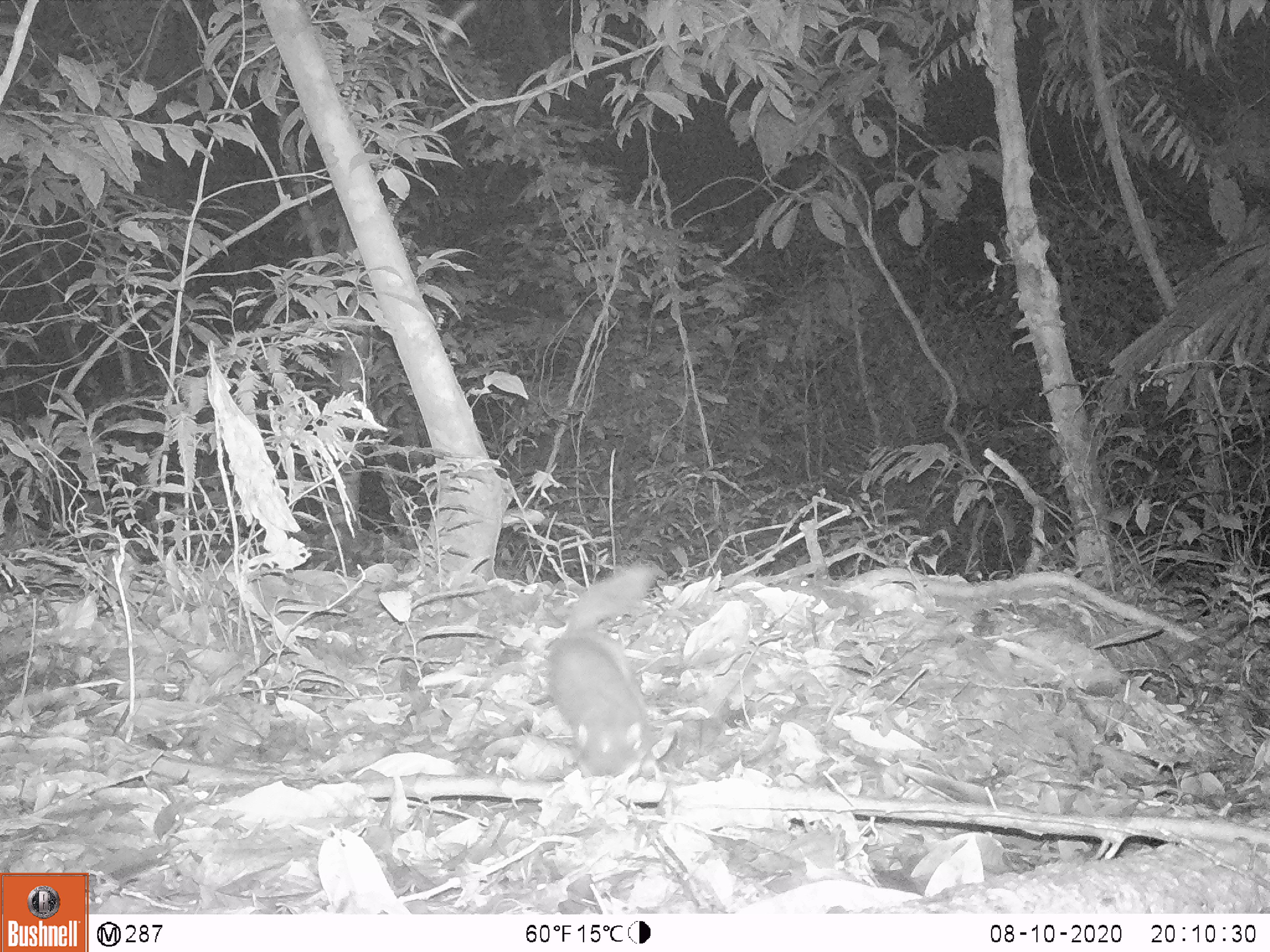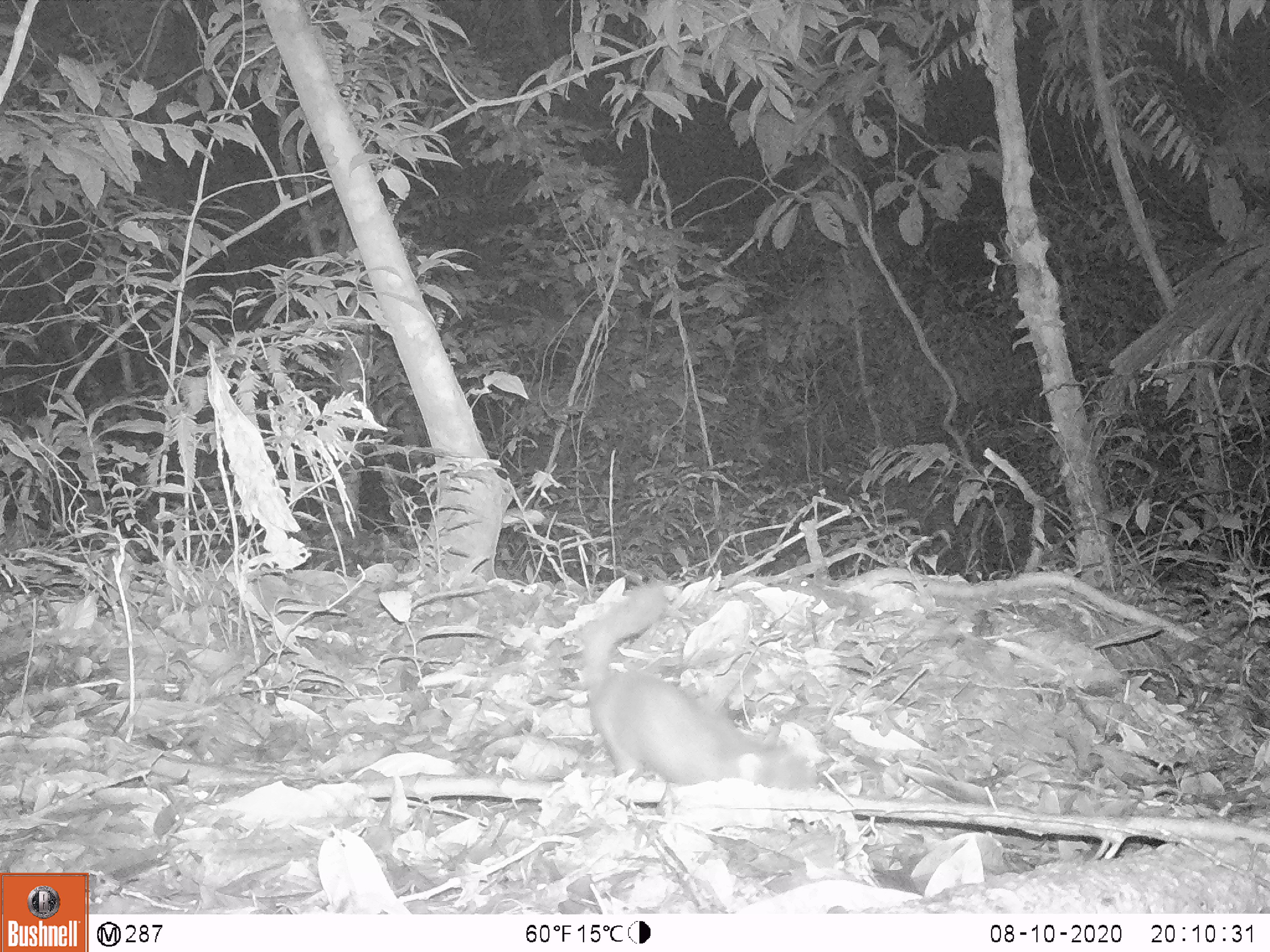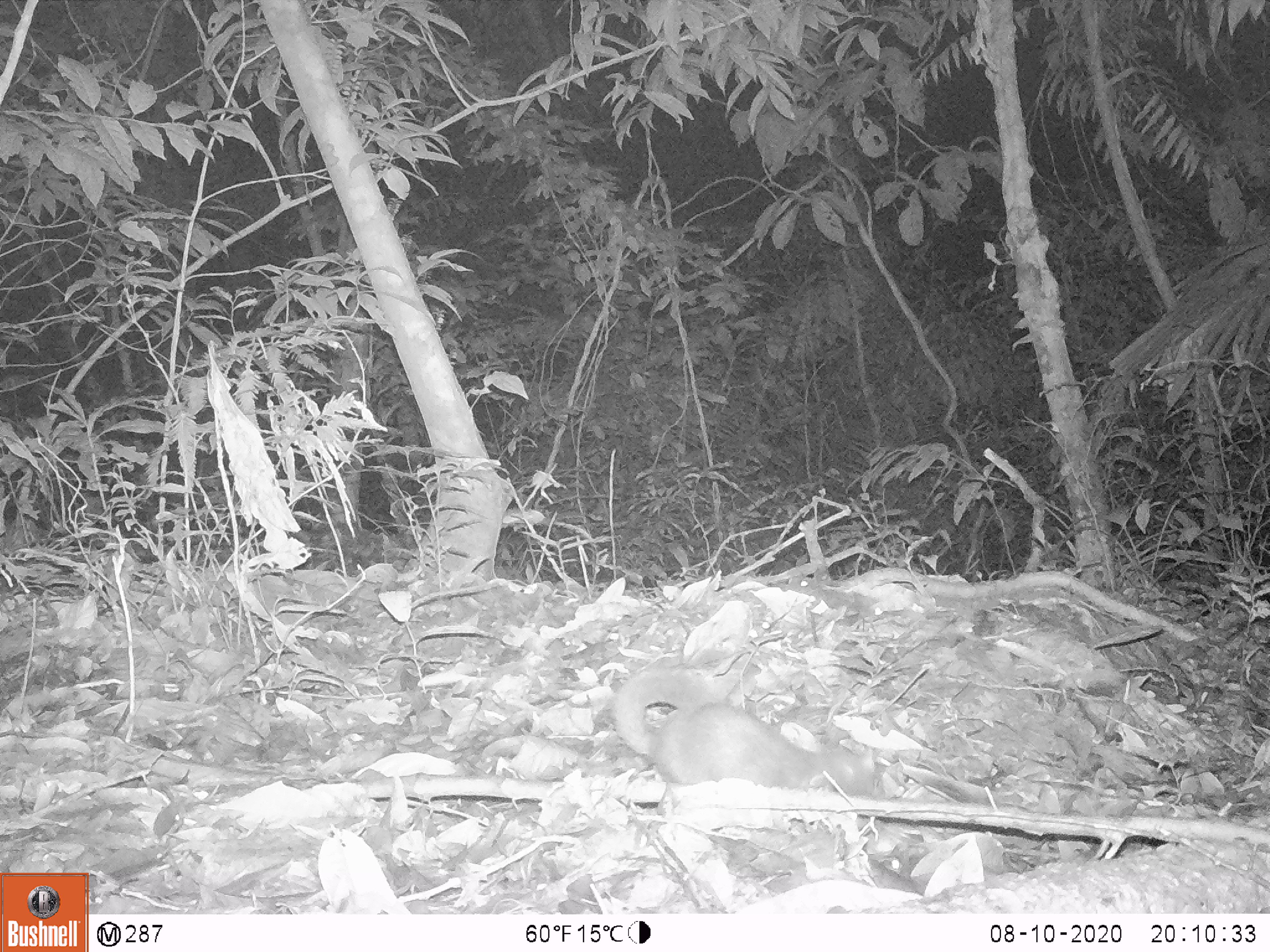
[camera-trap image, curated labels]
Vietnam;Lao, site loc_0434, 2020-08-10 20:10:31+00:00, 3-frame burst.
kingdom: Animalia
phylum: Chordata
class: Mammalia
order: Carnivora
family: Mustelidae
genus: Melogale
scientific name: Melogale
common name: ferret badger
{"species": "ferret badger (Melogale)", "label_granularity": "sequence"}